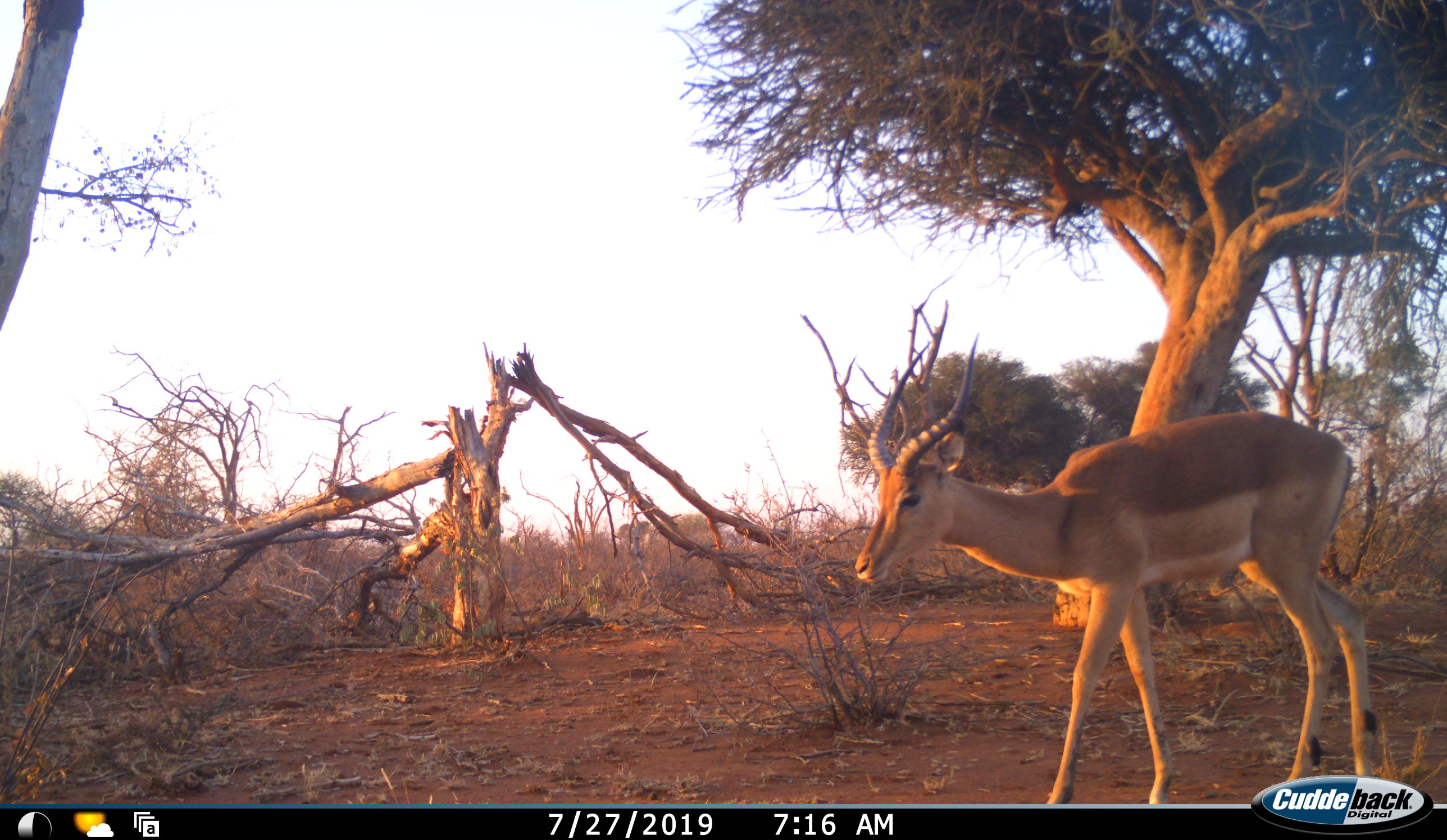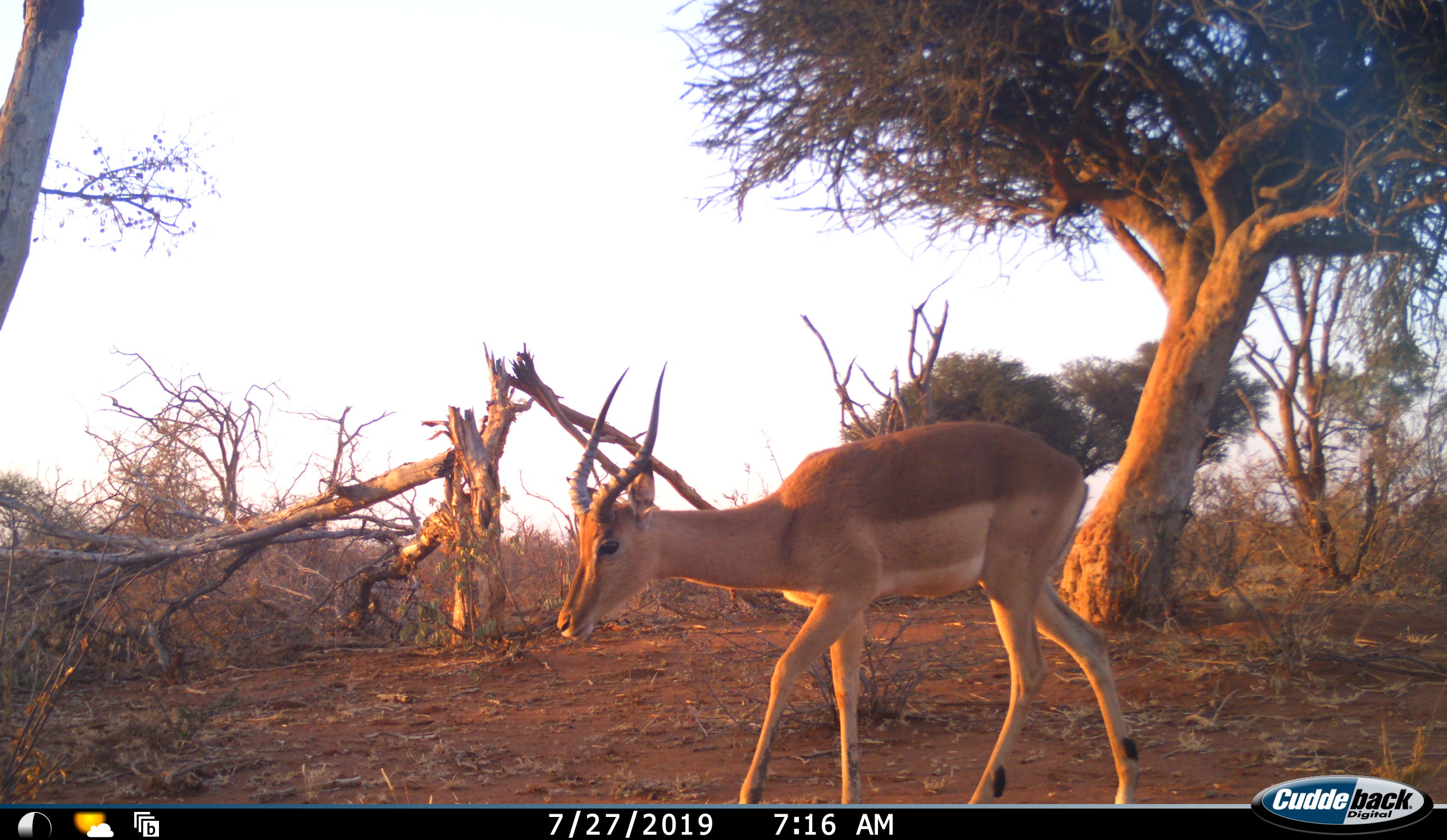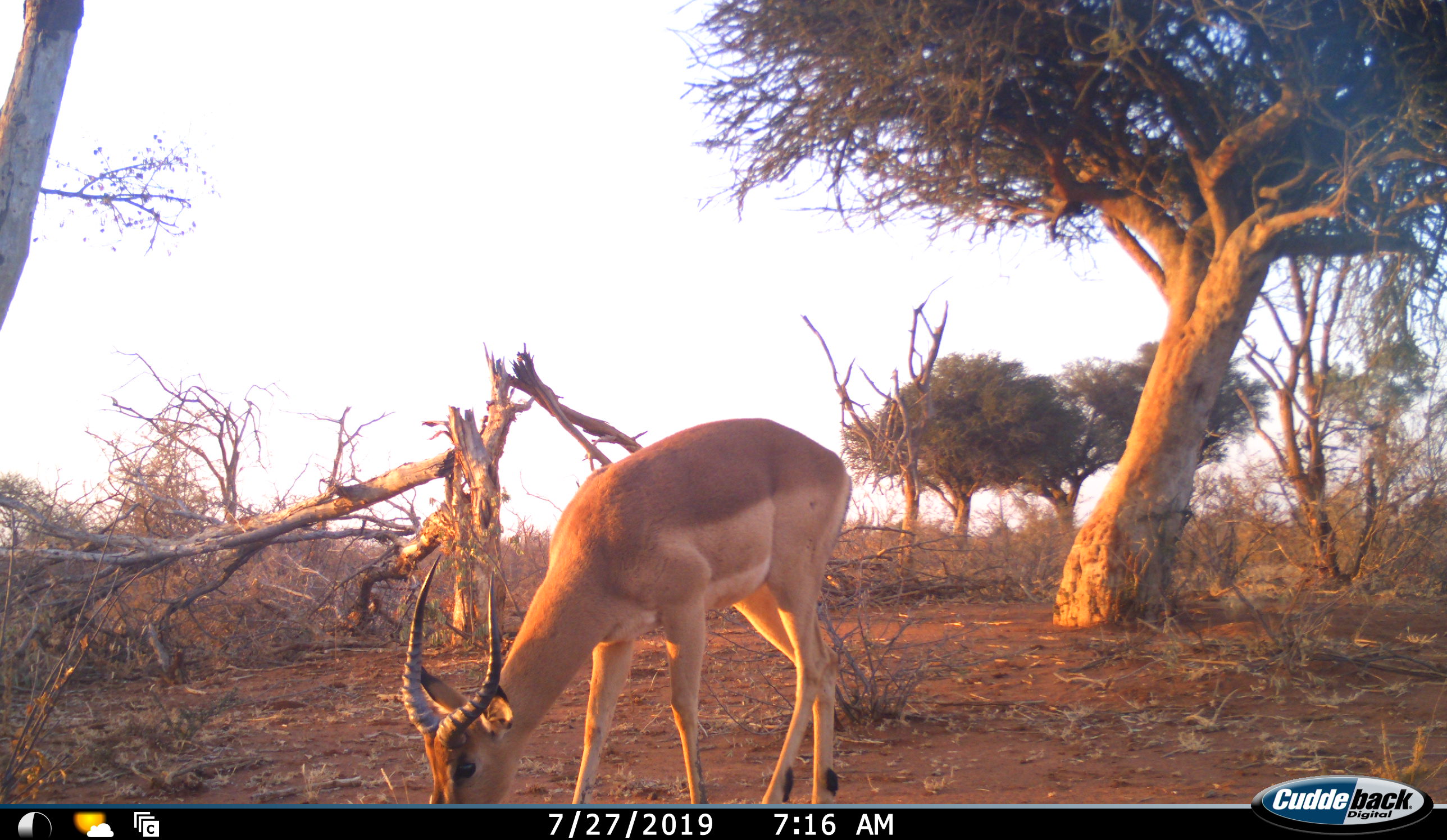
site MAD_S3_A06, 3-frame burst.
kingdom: Animalia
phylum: Chordata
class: Mammalia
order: Artiodactyla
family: Bovidae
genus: Aepyceros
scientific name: Aepyceros melampus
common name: impala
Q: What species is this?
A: Impala (Aepyceros melampus).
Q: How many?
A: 1.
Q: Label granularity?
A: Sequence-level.